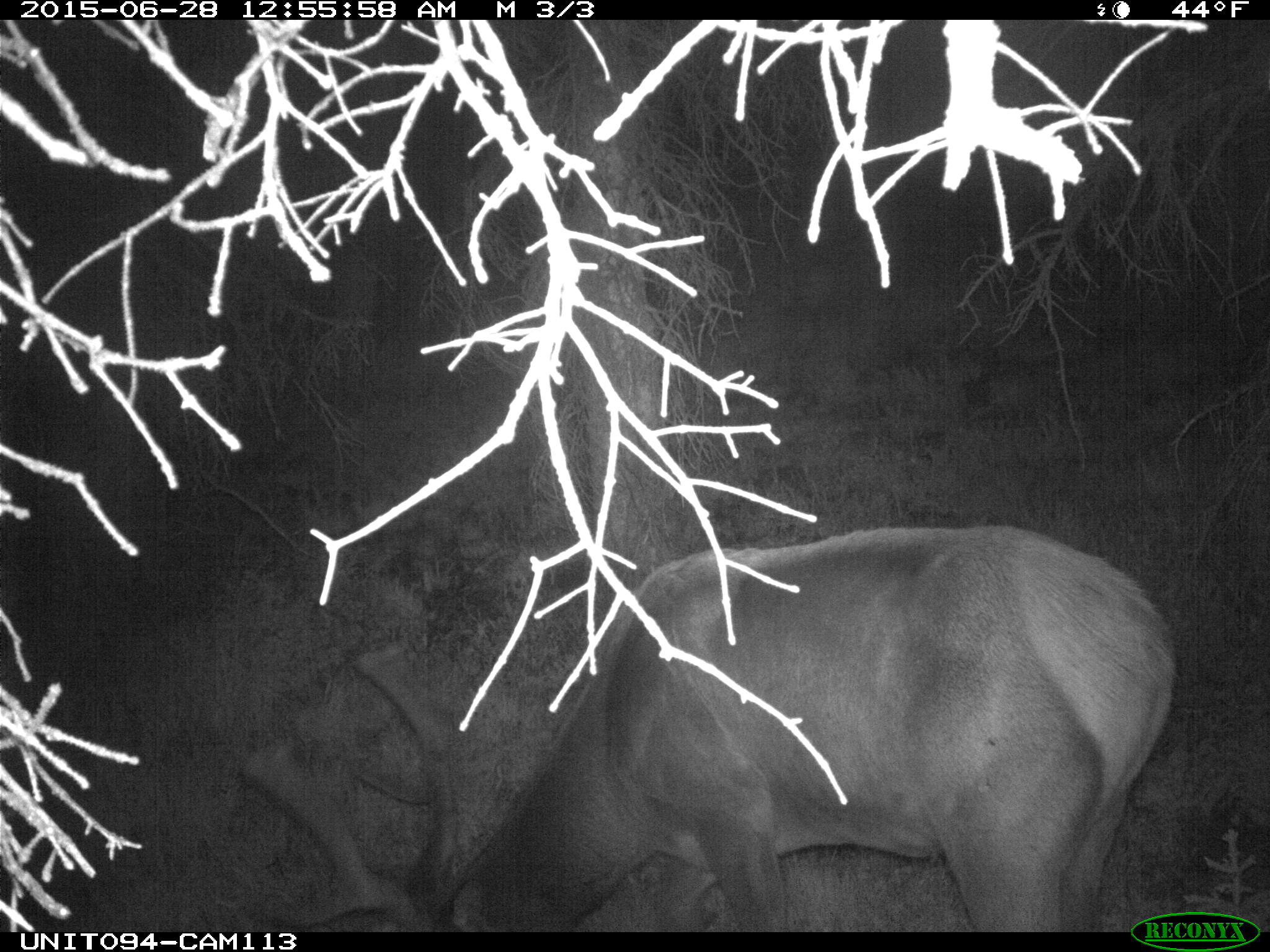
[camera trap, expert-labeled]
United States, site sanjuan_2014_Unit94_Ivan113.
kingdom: Animalia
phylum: Chordata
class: Mammalia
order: Artiodactyla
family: Cervidae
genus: Cervus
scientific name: Cervus elaphus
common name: red deer